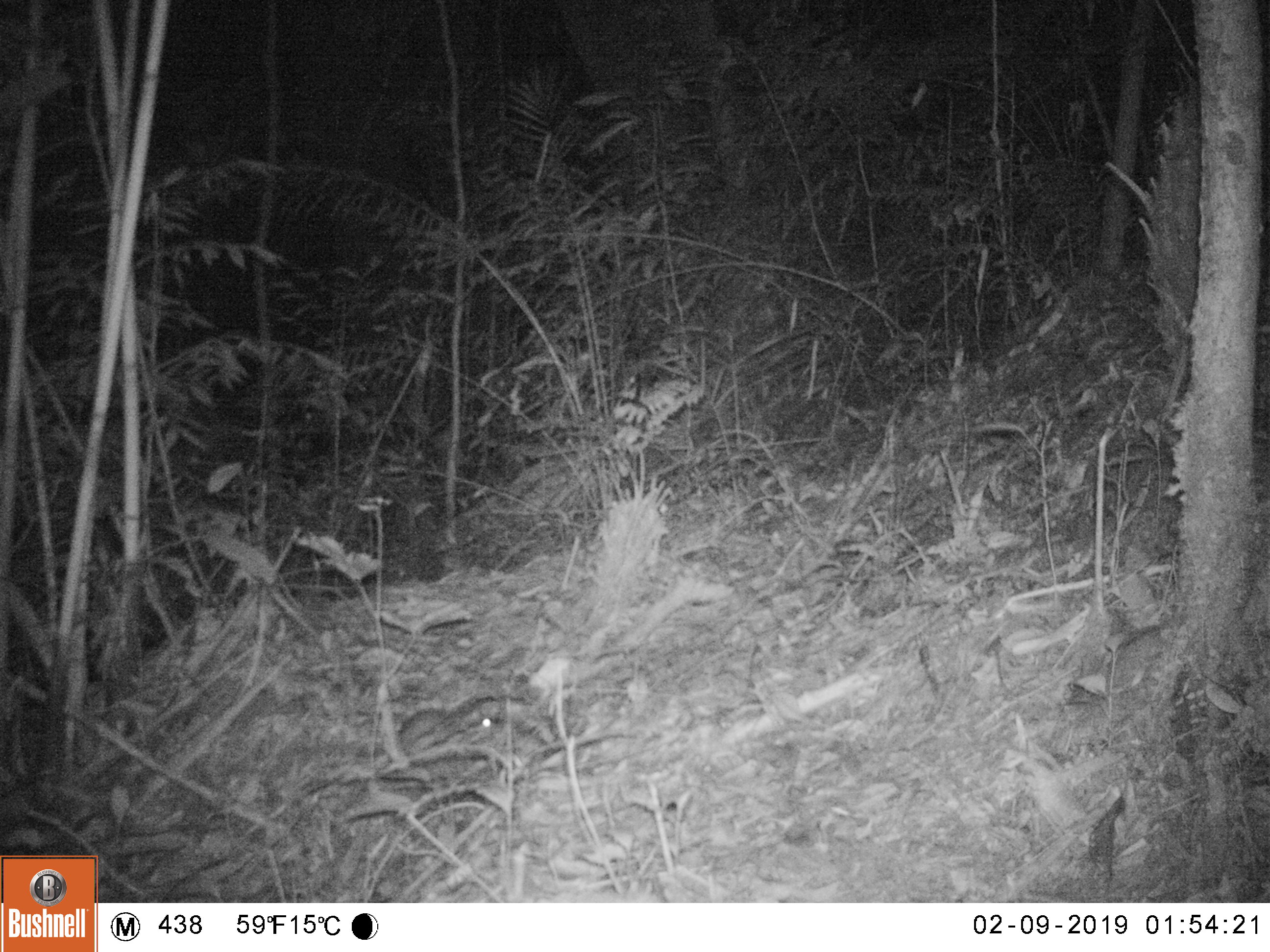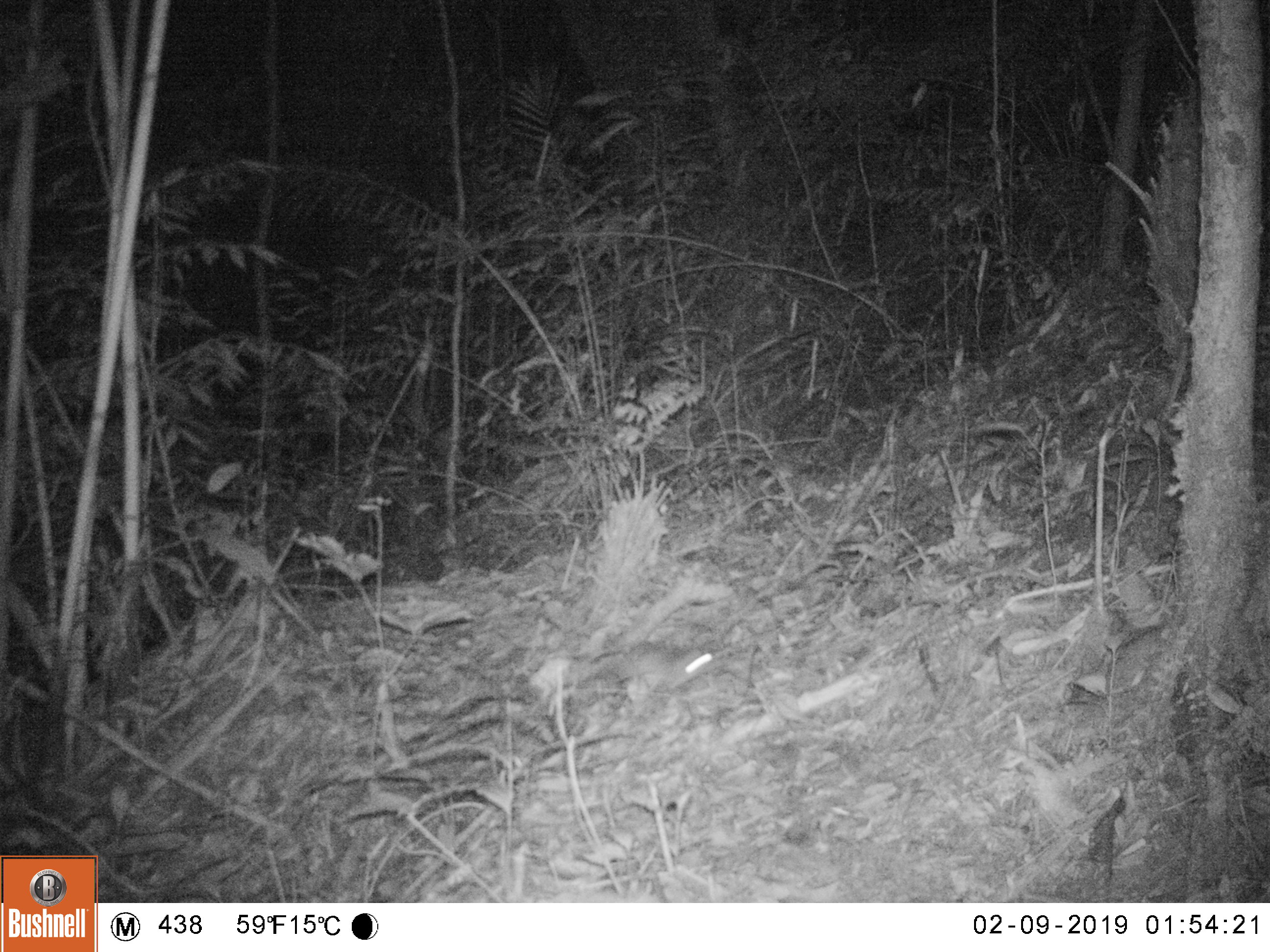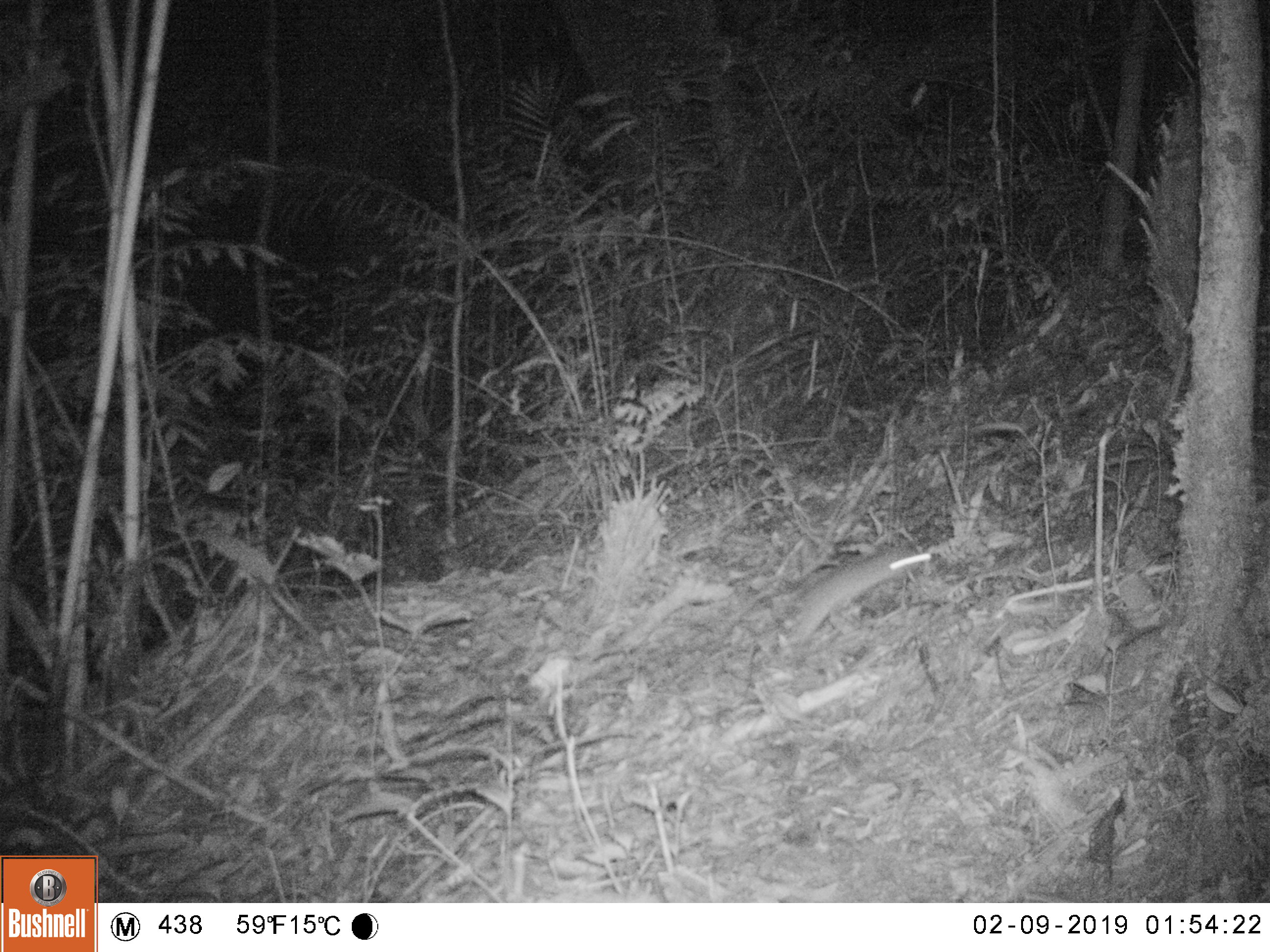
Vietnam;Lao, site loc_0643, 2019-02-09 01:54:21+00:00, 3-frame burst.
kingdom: Animalia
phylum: Chordata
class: Mammalia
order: Rodentia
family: Muridae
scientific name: Muridae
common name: old-world mice and rats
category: unidentified murid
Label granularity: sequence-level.